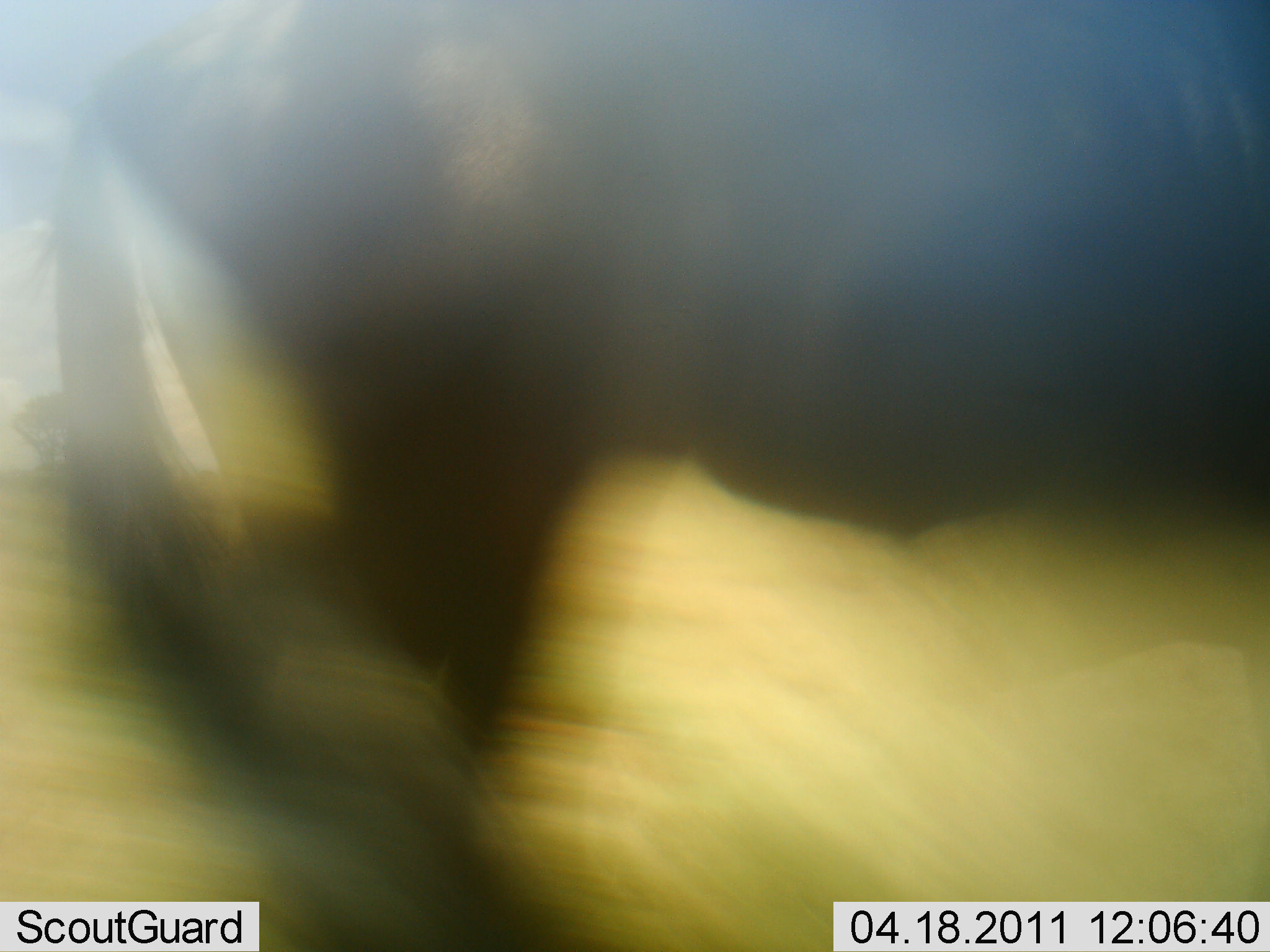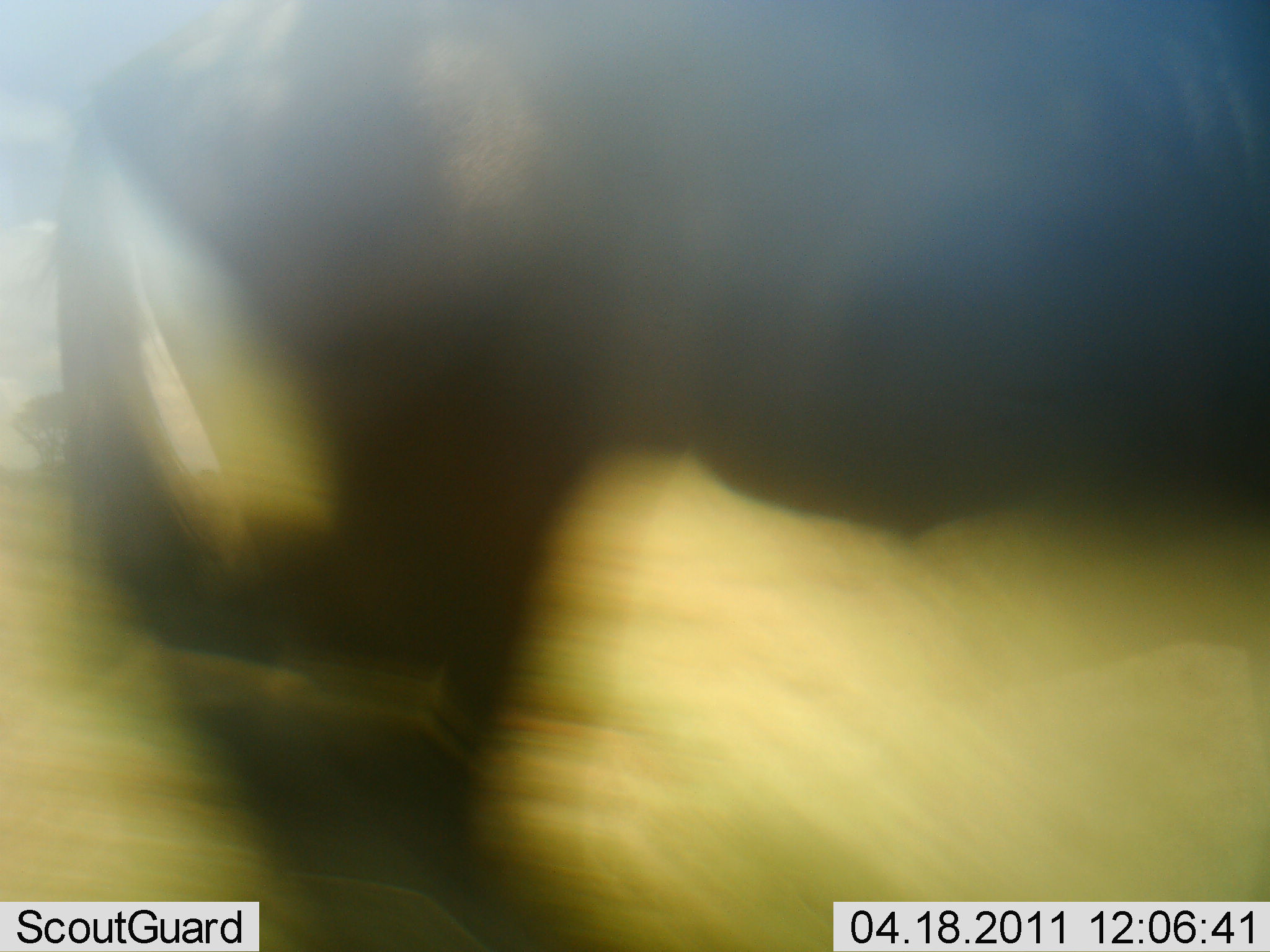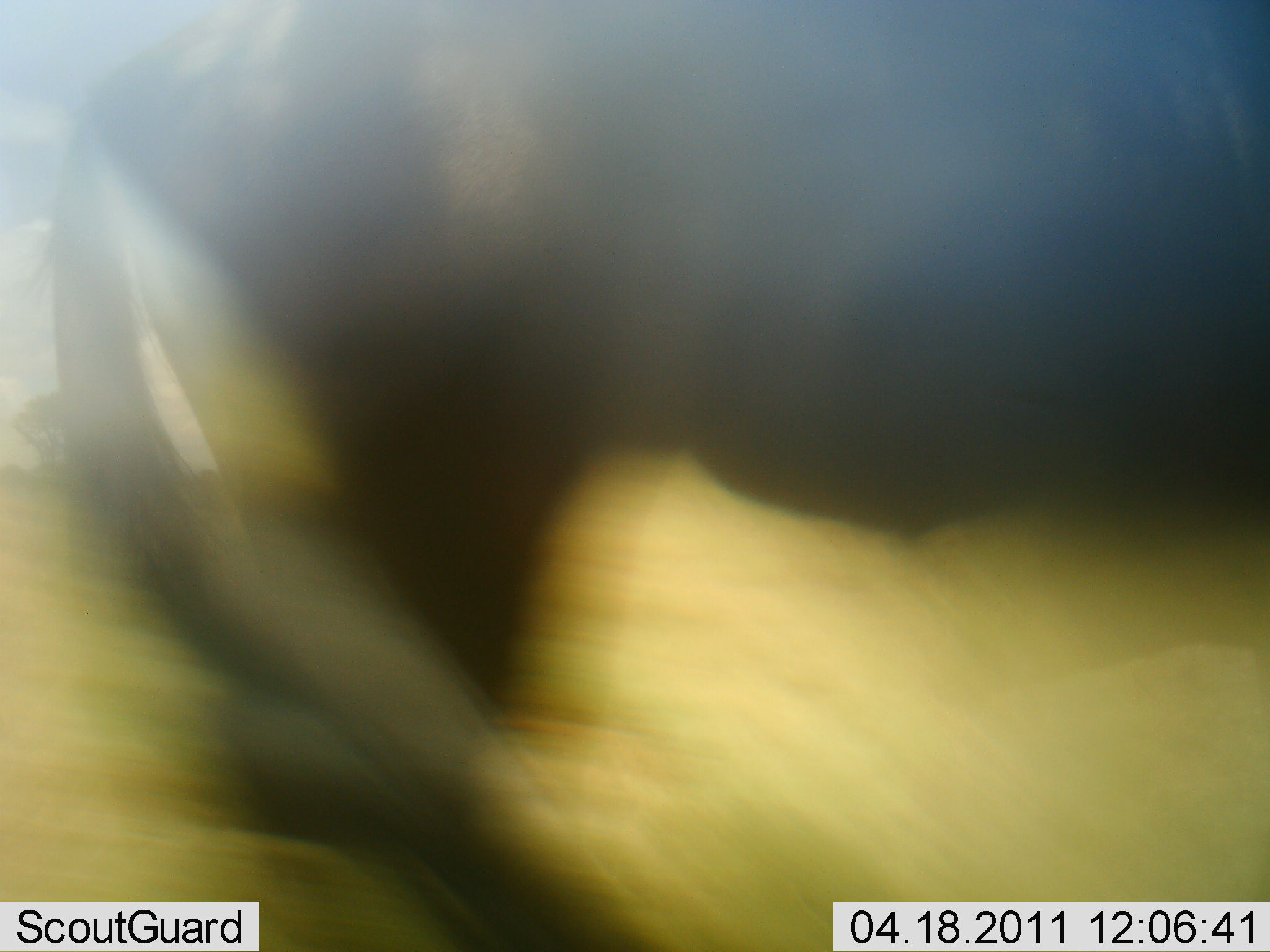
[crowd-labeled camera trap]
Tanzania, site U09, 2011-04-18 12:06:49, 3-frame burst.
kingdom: Animalia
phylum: Chordata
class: Mammalia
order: Artiodactyla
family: Bovidae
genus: Connochaetes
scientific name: Connochaetes taurinus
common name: blue wildebeest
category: wildebeest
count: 1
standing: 100%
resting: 0%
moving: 0%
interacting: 0%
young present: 0%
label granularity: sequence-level